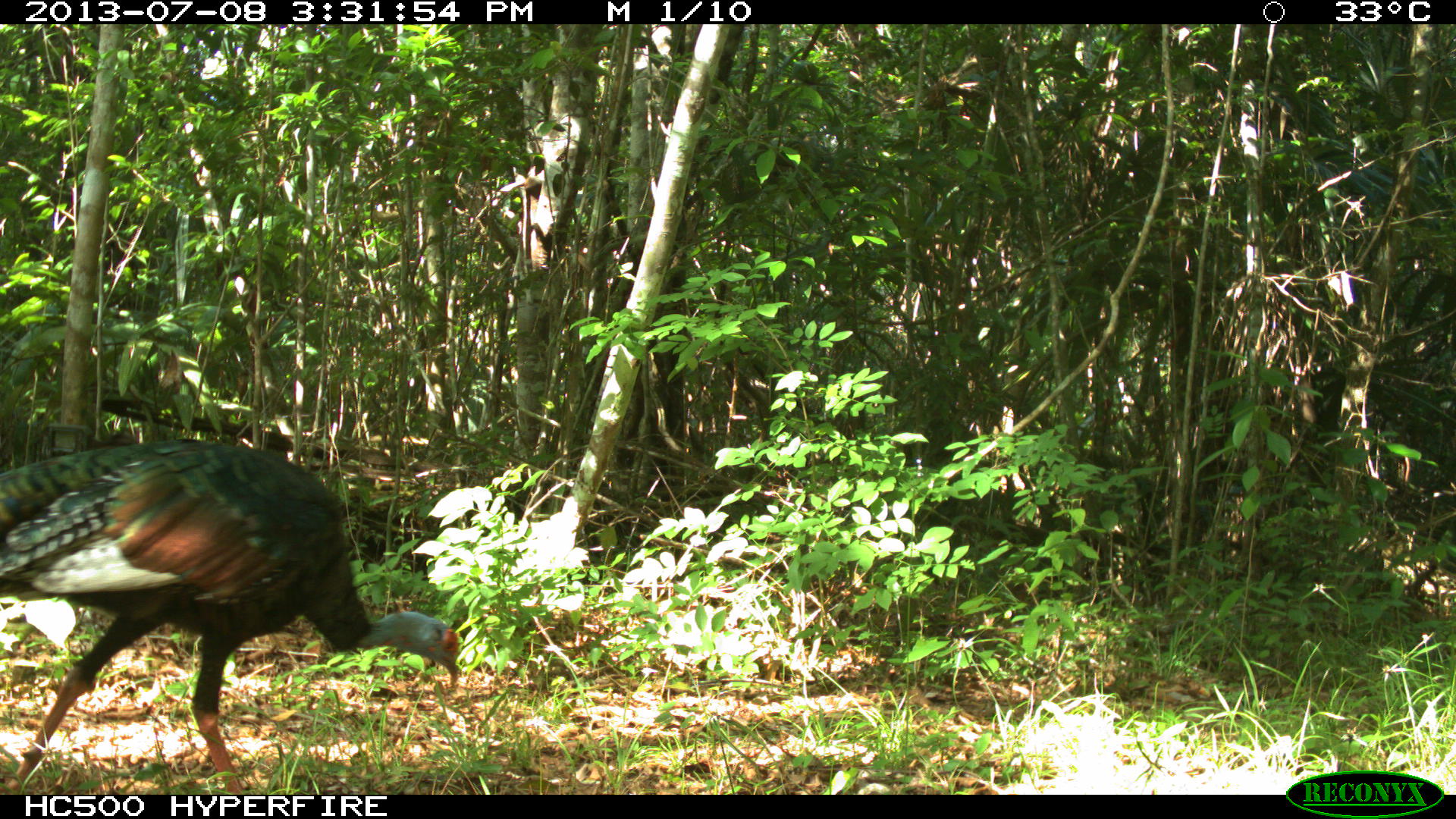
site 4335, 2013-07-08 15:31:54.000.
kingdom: Animalia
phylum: Chordata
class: Aves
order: Galliformes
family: Phasianidae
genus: Meleagris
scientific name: Meleagris ocellata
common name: ocellated turkey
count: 1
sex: female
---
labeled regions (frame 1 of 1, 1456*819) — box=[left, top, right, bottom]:
meleagris ocellata: box=[0, 433, 460, 789]